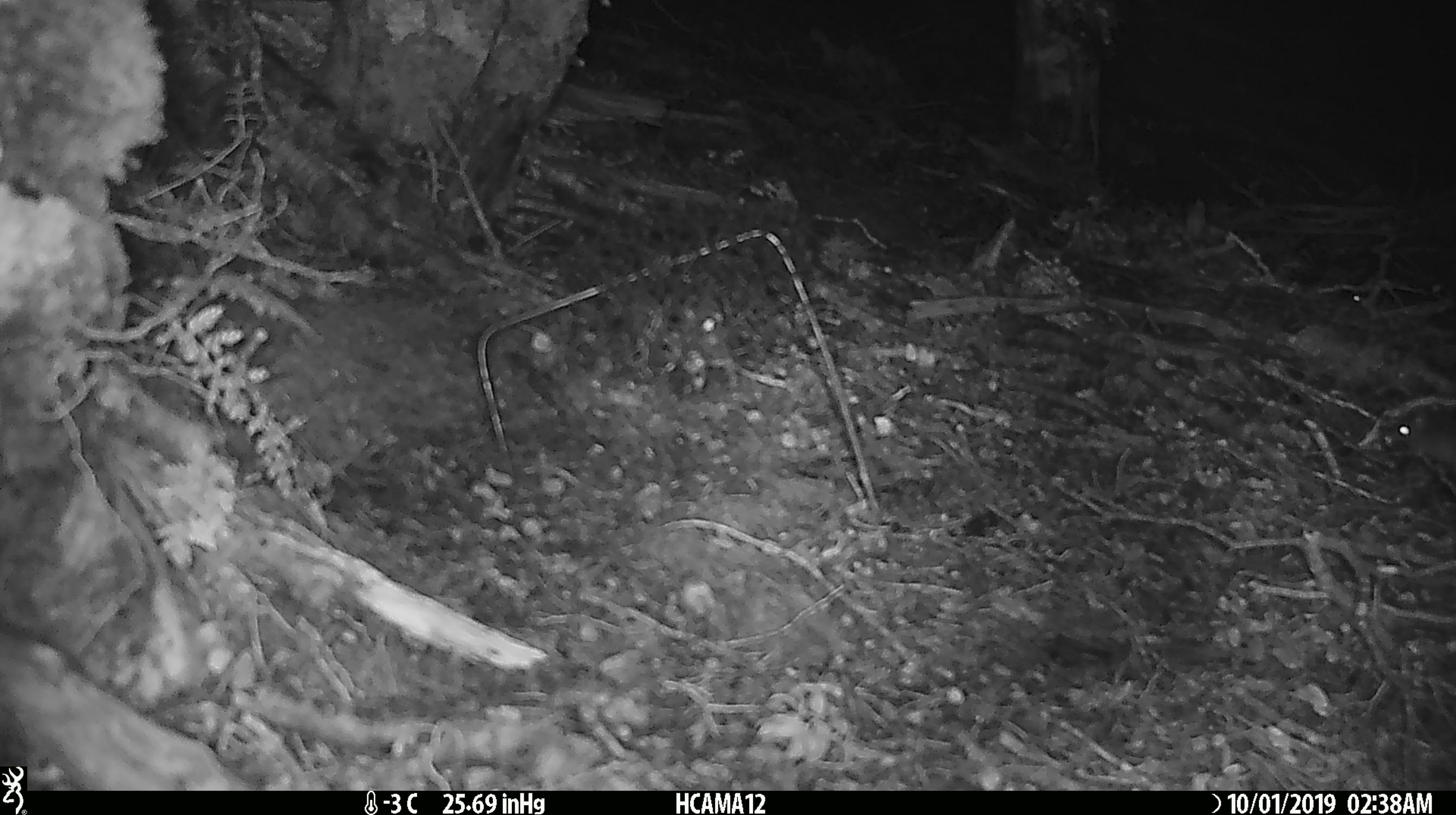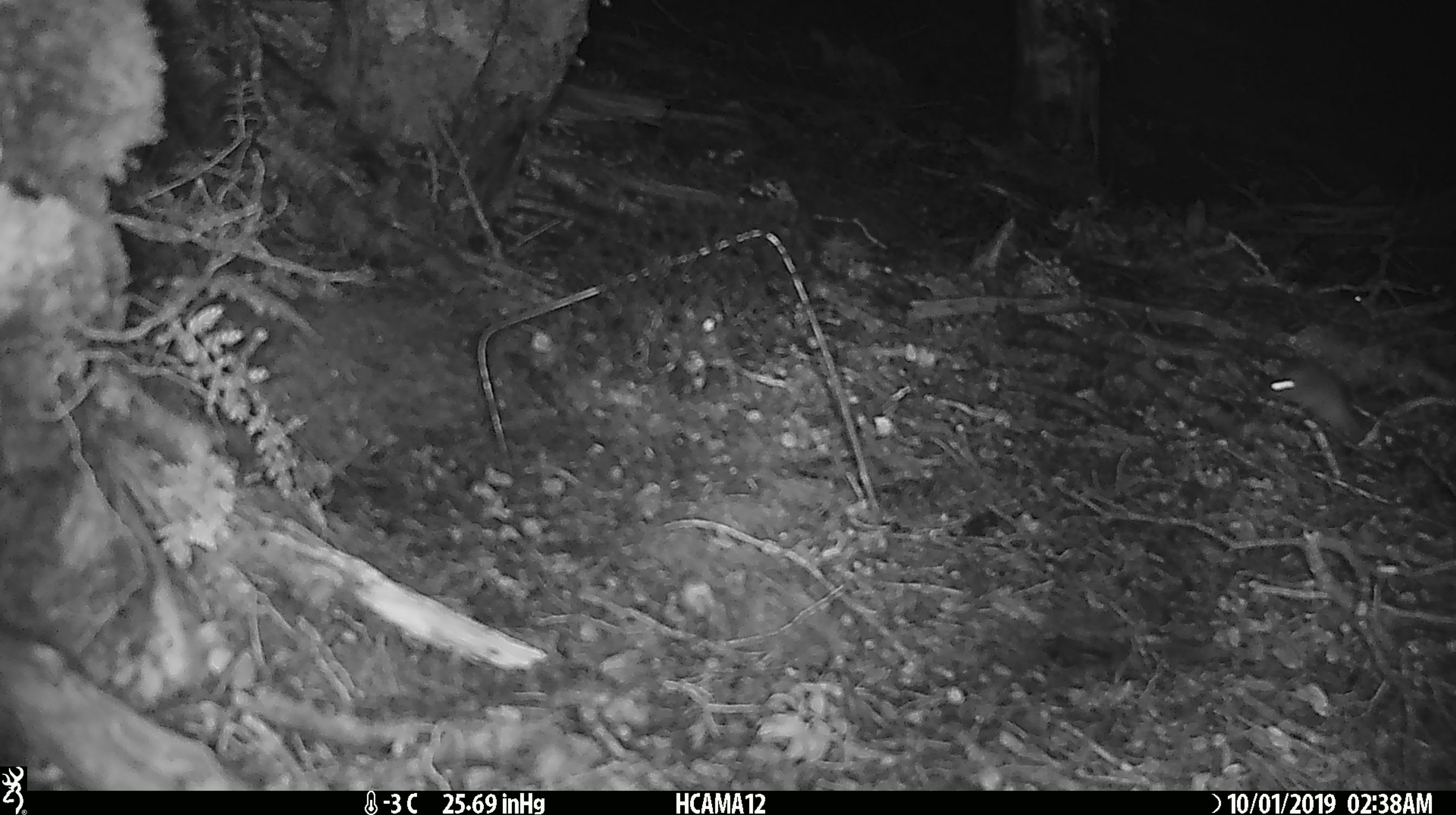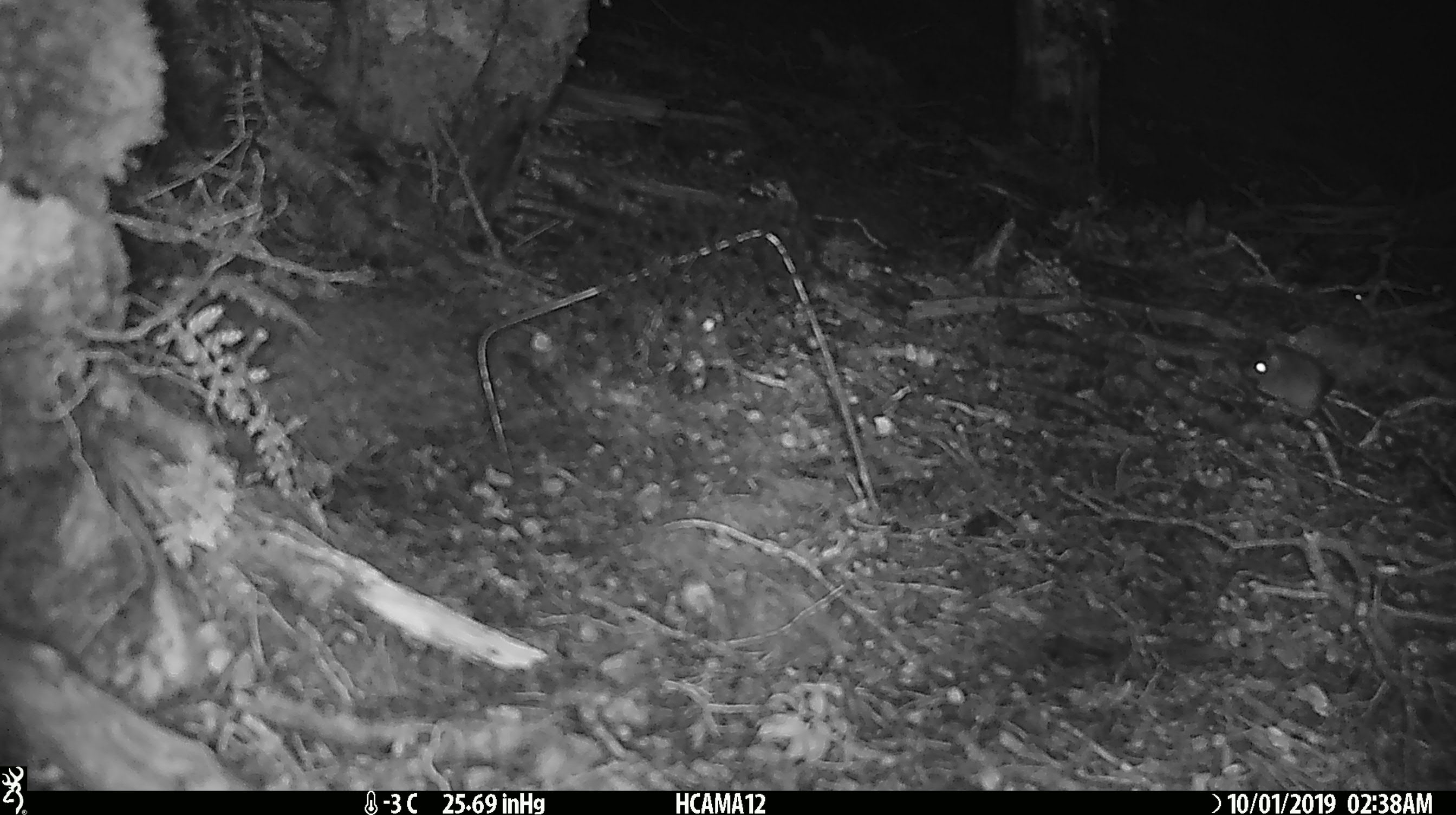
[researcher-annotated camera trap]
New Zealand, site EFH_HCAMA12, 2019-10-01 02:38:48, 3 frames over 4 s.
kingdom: Animalia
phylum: Chordata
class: Mammalia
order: Rodentia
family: Muridae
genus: Mus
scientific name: Mus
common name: mouse